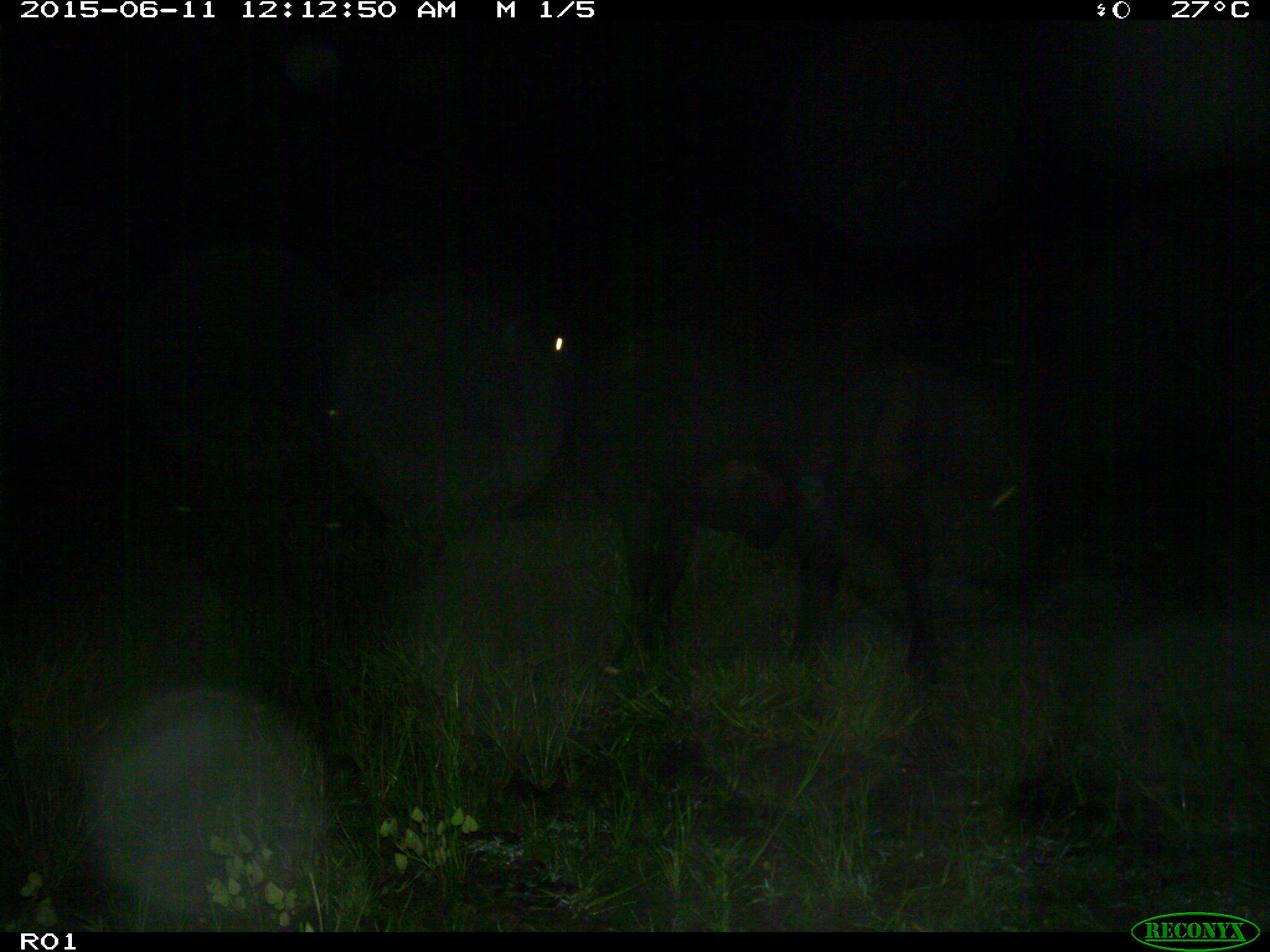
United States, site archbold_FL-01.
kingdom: Animalia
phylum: Chordata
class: Mammalia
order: Artiodactyla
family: Bovidae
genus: Bos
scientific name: Bos taurus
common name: domestic cow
Bos taurus (domestic cow).